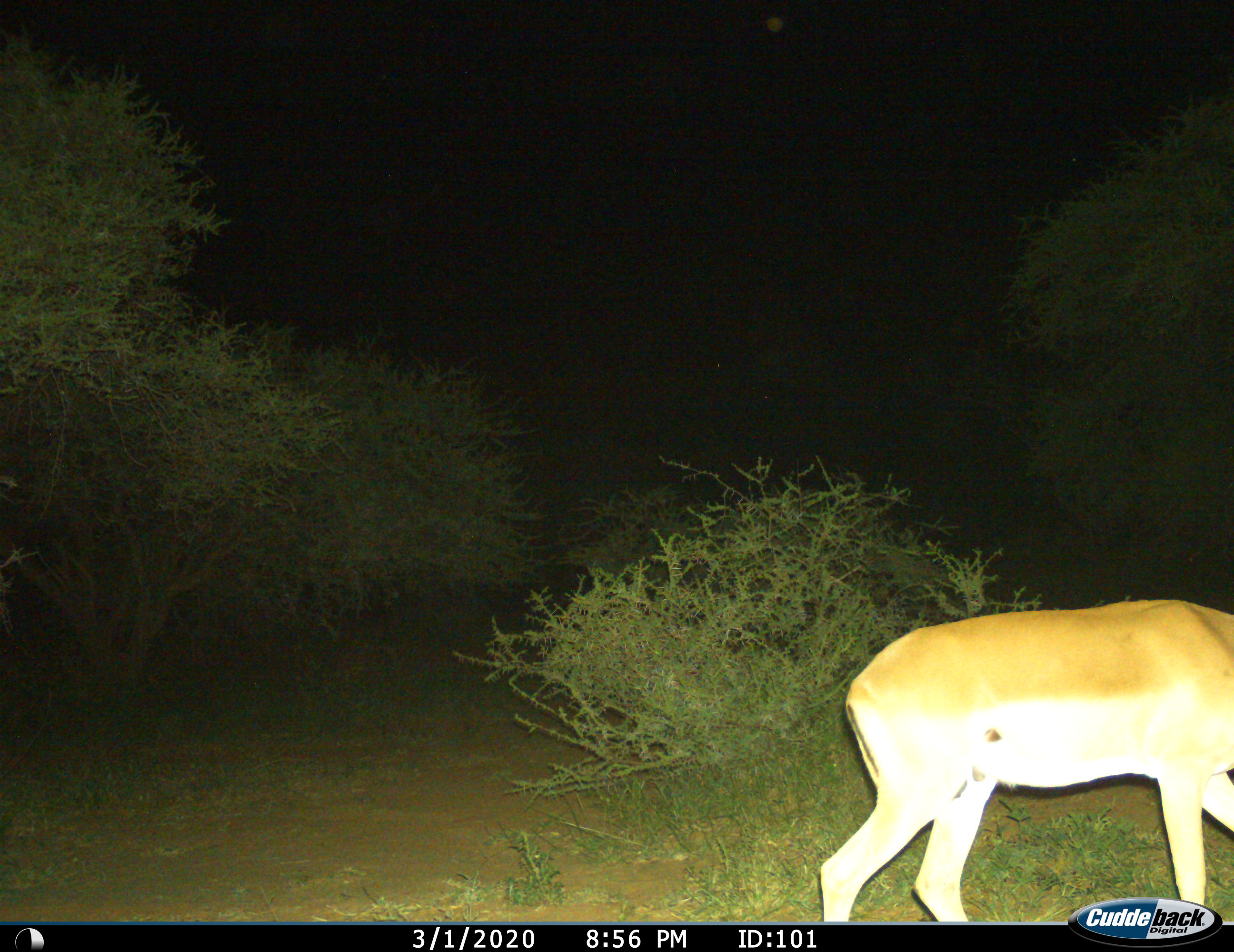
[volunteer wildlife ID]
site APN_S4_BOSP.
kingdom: Animalia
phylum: Chordata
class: Mammalia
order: Artiodactyla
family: Bovidae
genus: Aepyceros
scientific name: Aepyceros melampus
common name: impala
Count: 1.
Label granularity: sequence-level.